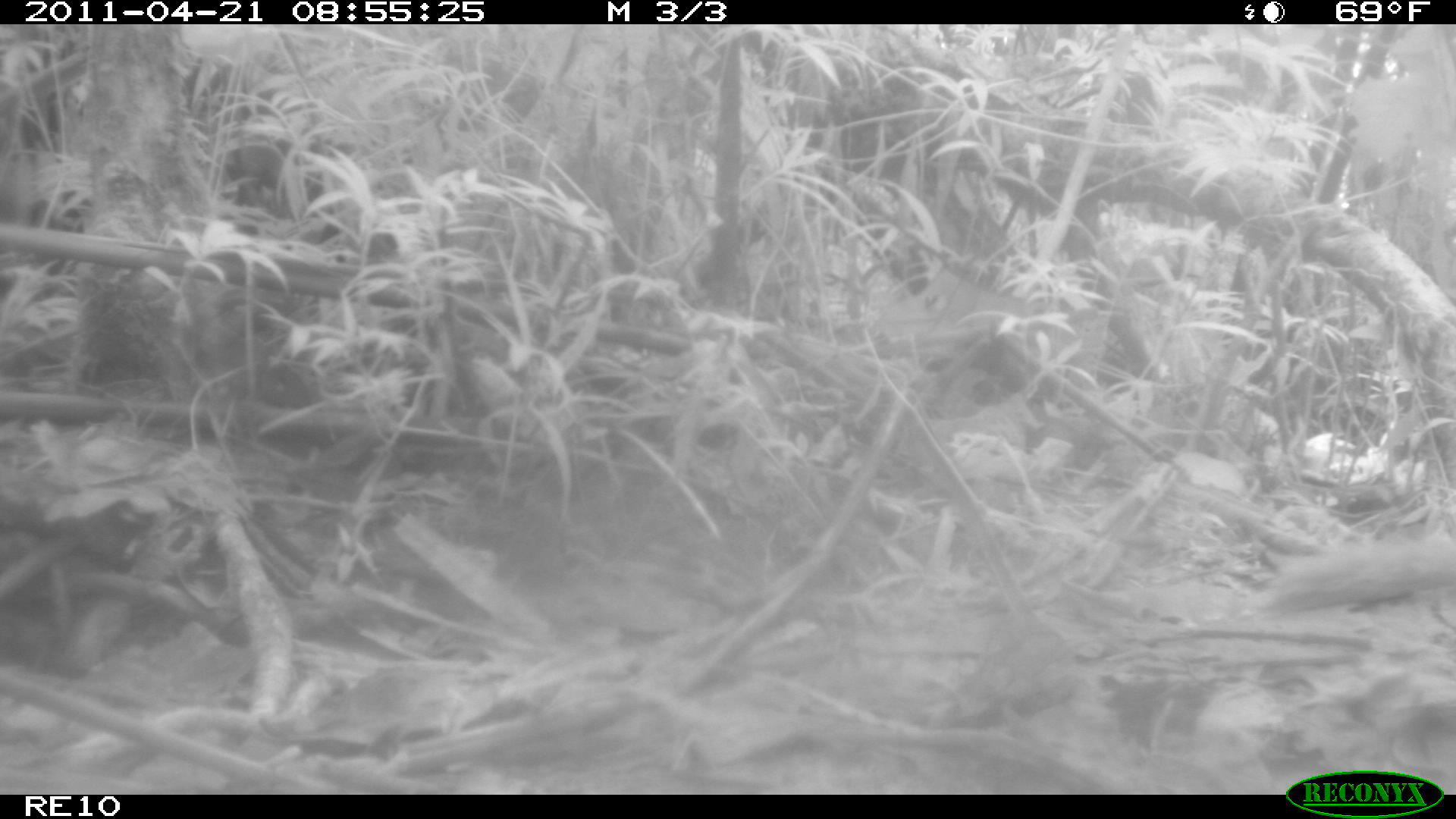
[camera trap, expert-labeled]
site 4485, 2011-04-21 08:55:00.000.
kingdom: Animalia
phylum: Chordata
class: Mammalia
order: Carnivora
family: Eupleridae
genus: Cryptoprocta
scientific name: Cryptoprocta ferox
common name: fossa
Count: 1.